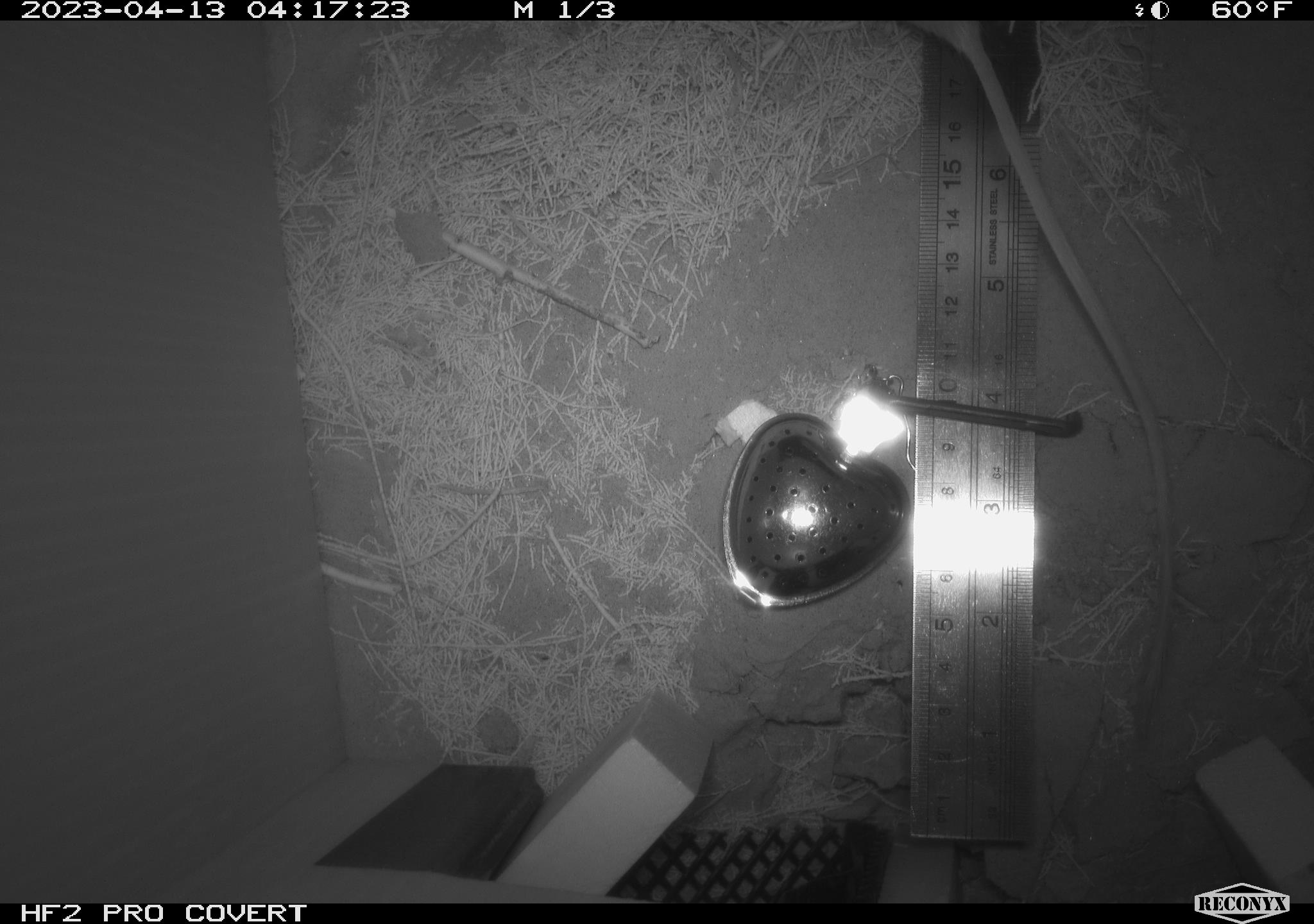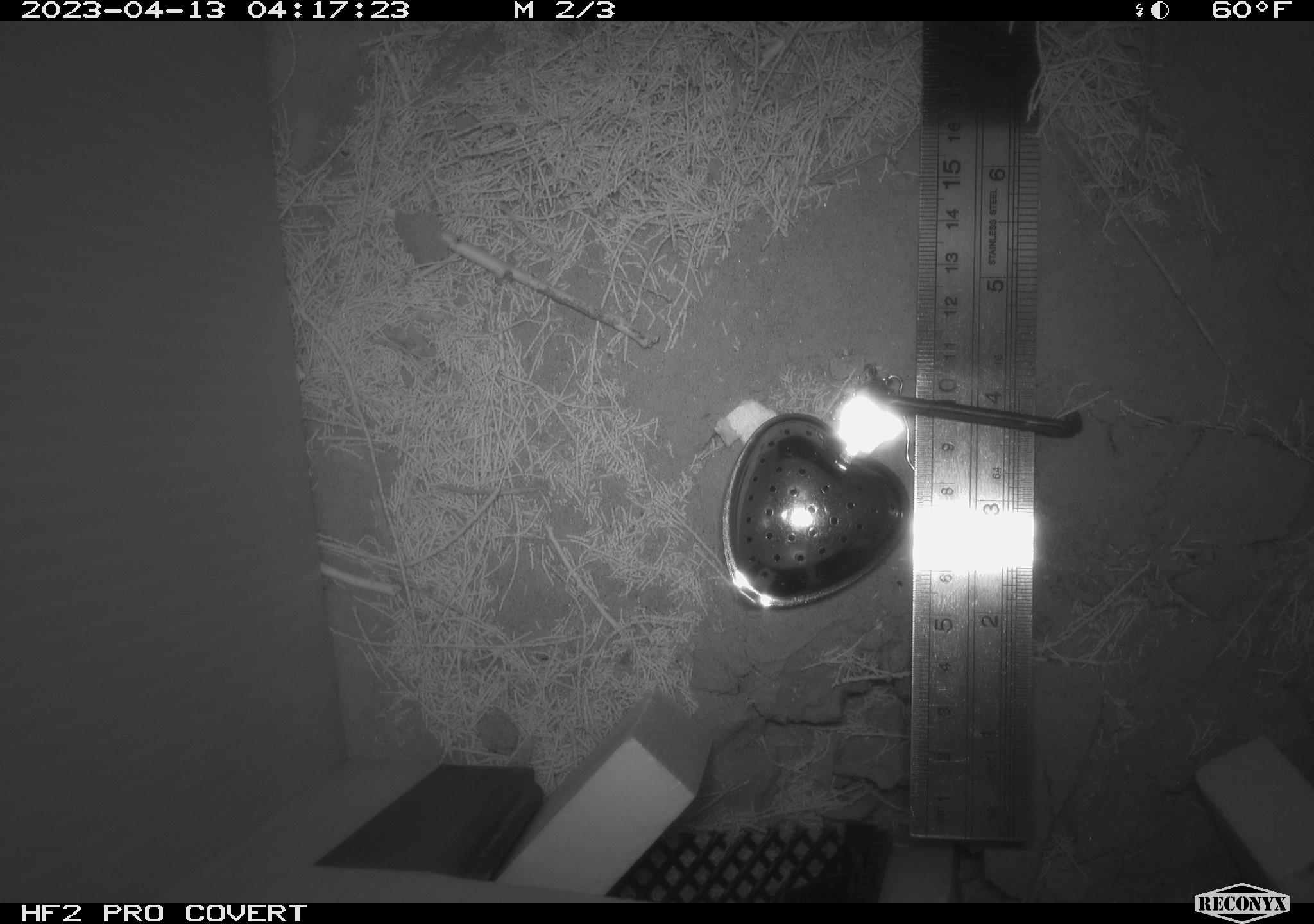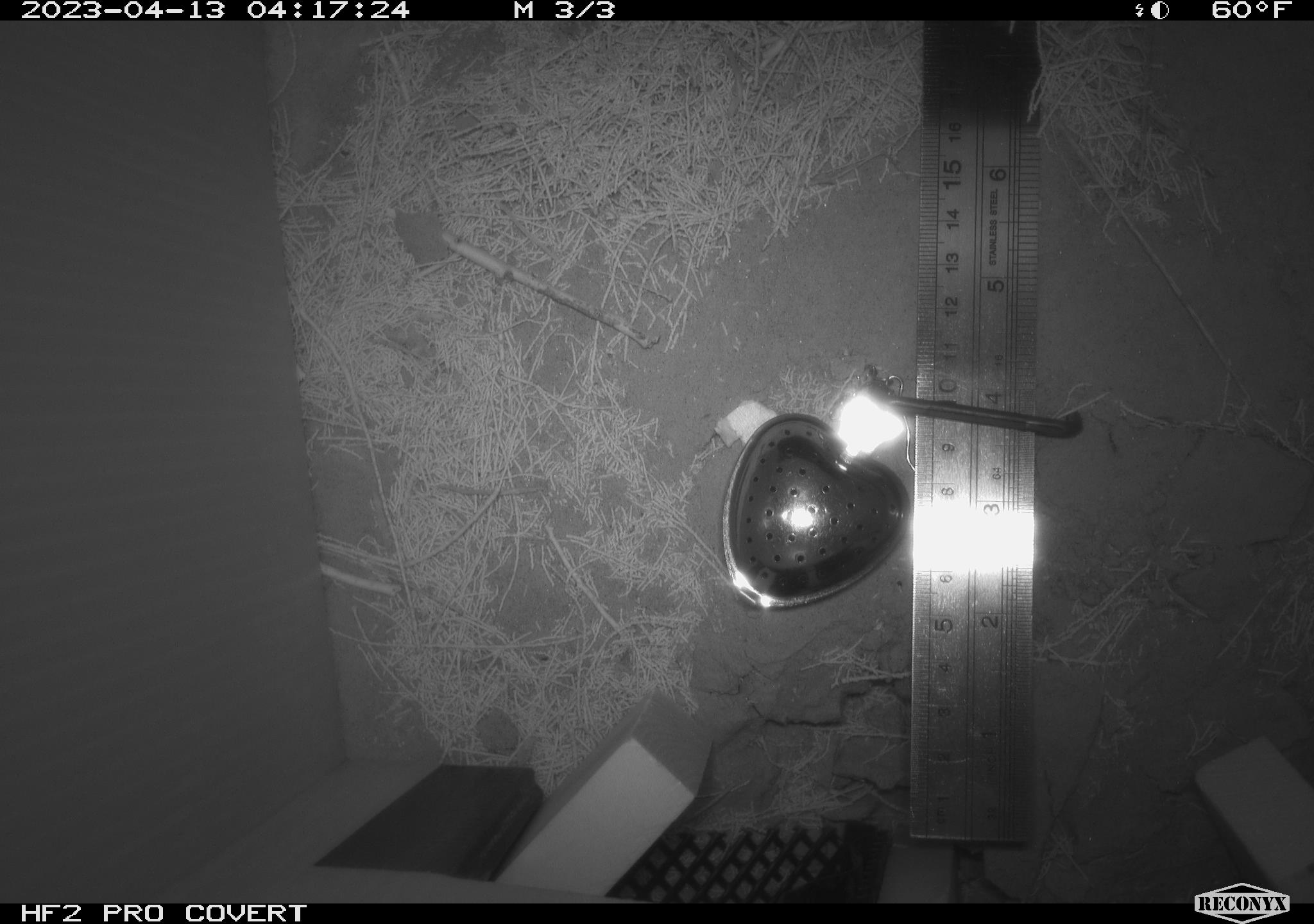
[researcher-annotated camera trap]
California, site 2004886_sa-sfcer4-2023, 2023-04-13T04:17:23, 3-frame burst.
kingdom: Animalia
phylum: Chordata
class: Mammalia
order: Rodentia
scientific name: Rodentia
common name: mouse species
Mouse species (Rodentia).